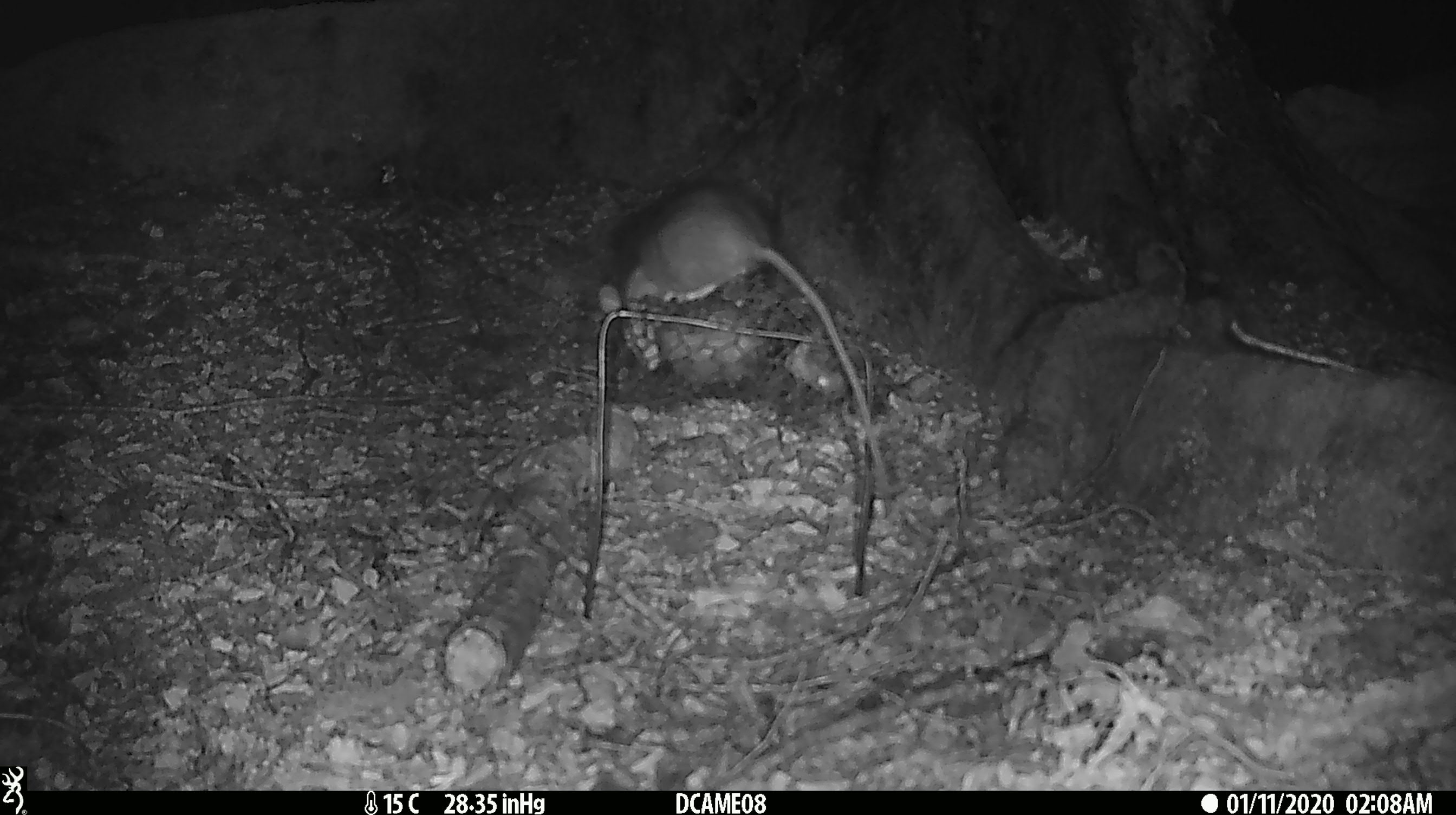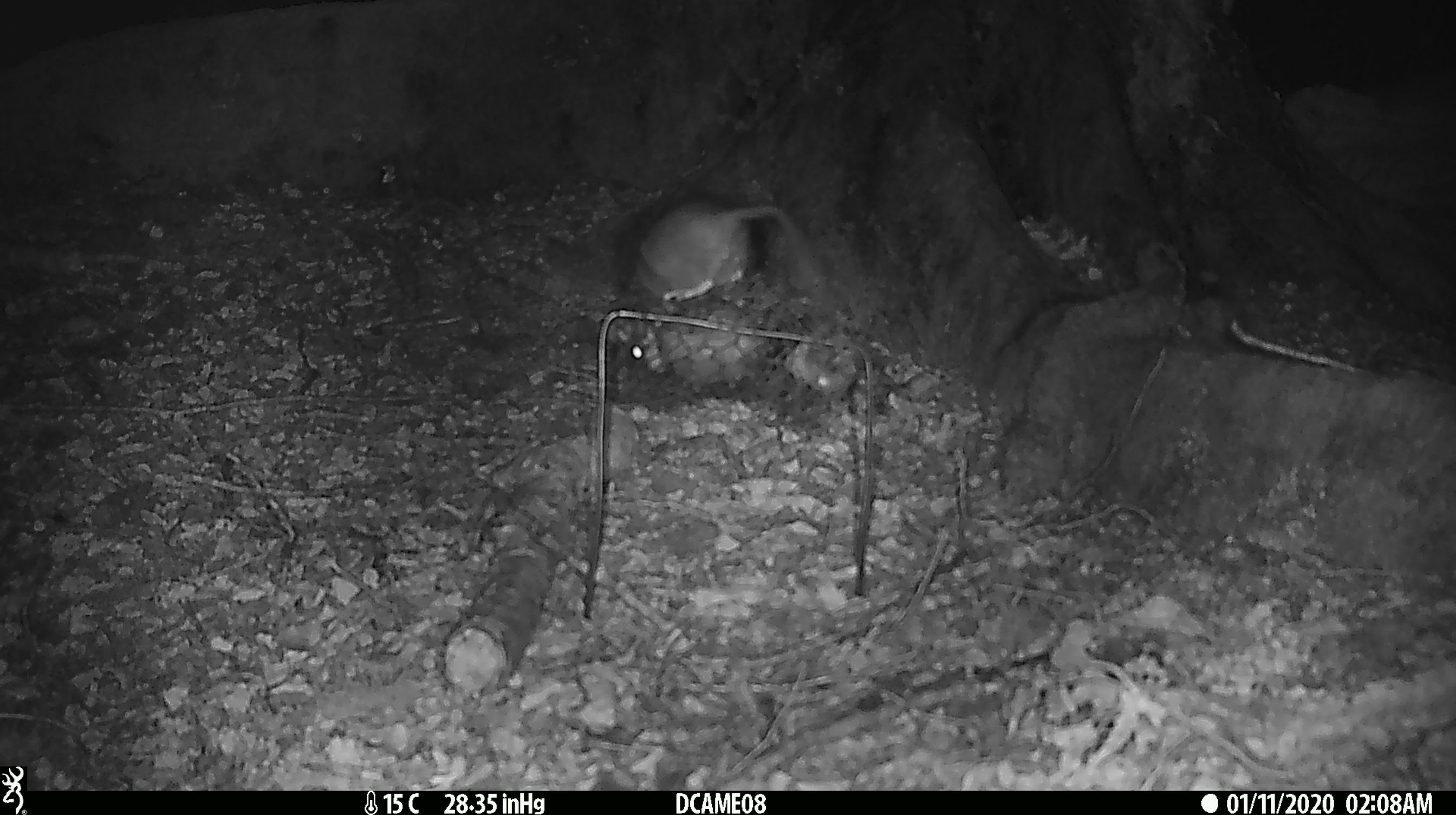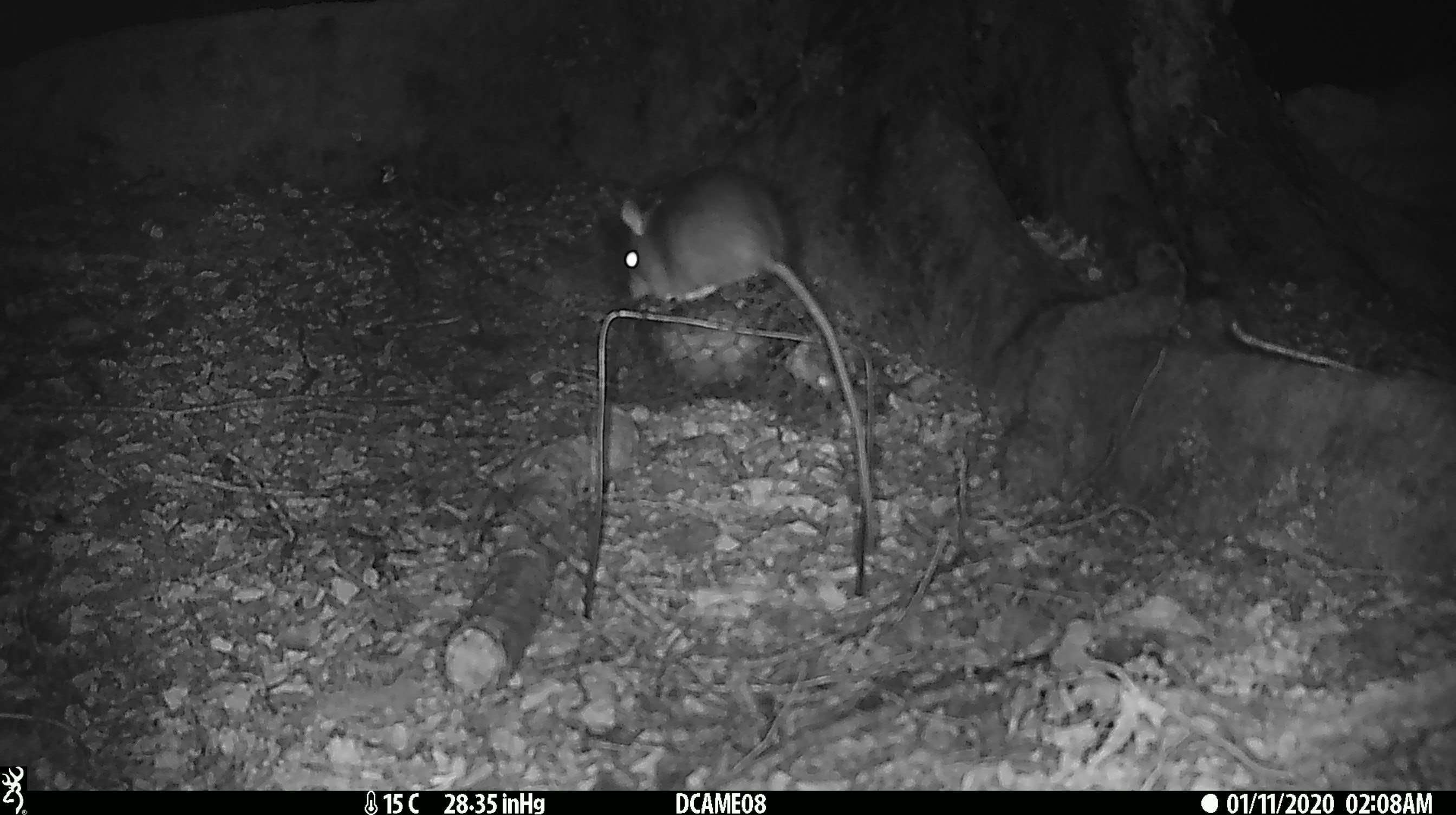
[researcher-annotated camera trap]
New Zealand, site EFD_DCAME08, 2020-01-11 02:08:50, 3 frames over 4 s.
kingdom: Animalia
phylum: Chordata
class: Mammalia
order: Rodentia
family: Muridae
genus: Rattus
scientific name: Rattus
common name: rat